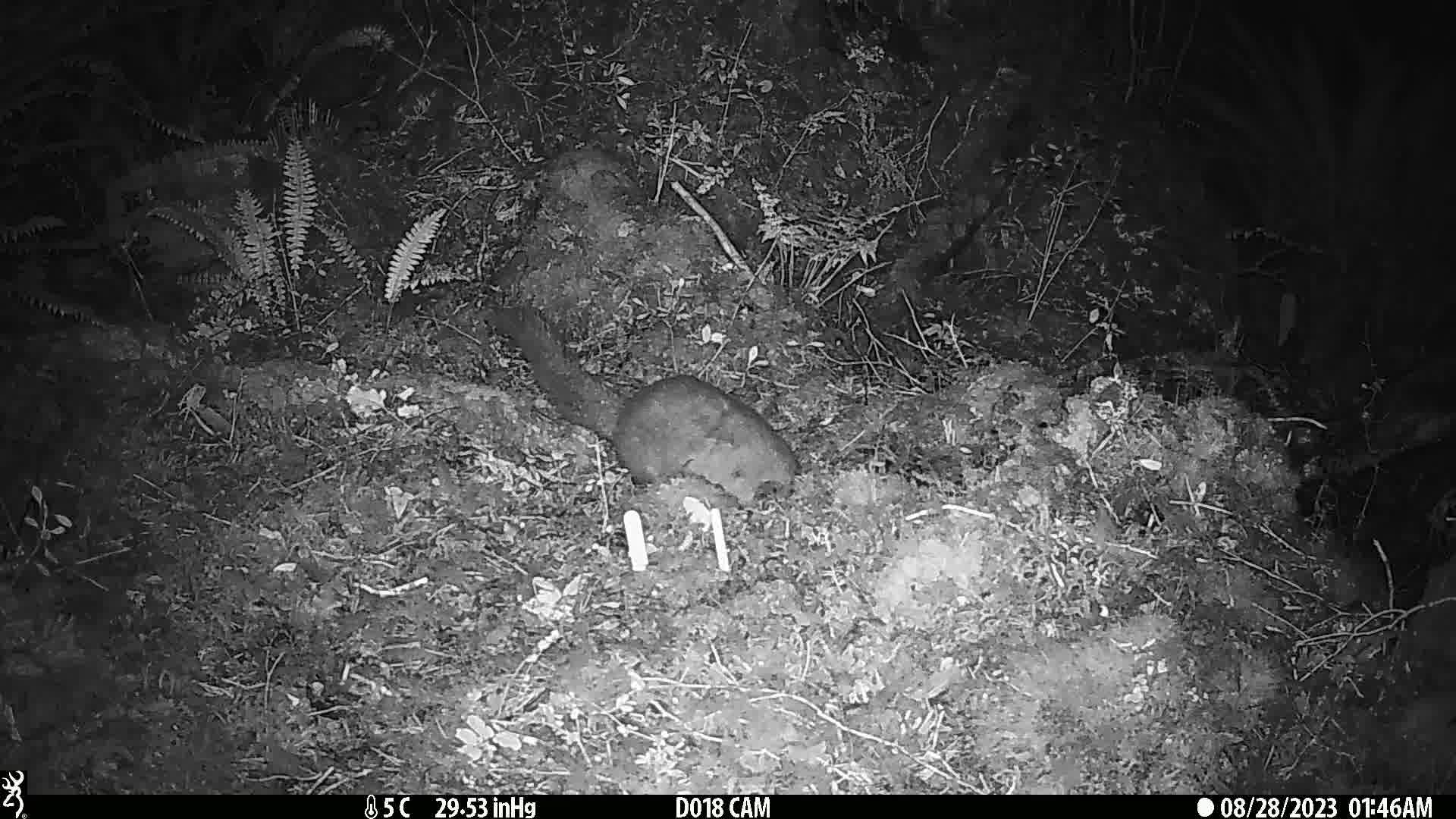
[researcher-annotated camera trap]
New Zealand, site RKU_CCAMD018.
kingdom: Animalia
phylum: Chordata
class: Mammalia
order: Diprotodontia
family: Phalangeridae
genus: Trichosurus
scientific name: Trichosurus vulpecula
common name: common brushtail possum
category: possum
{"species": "possum (common brushtail possum) (Trichosurus vulpecula)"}